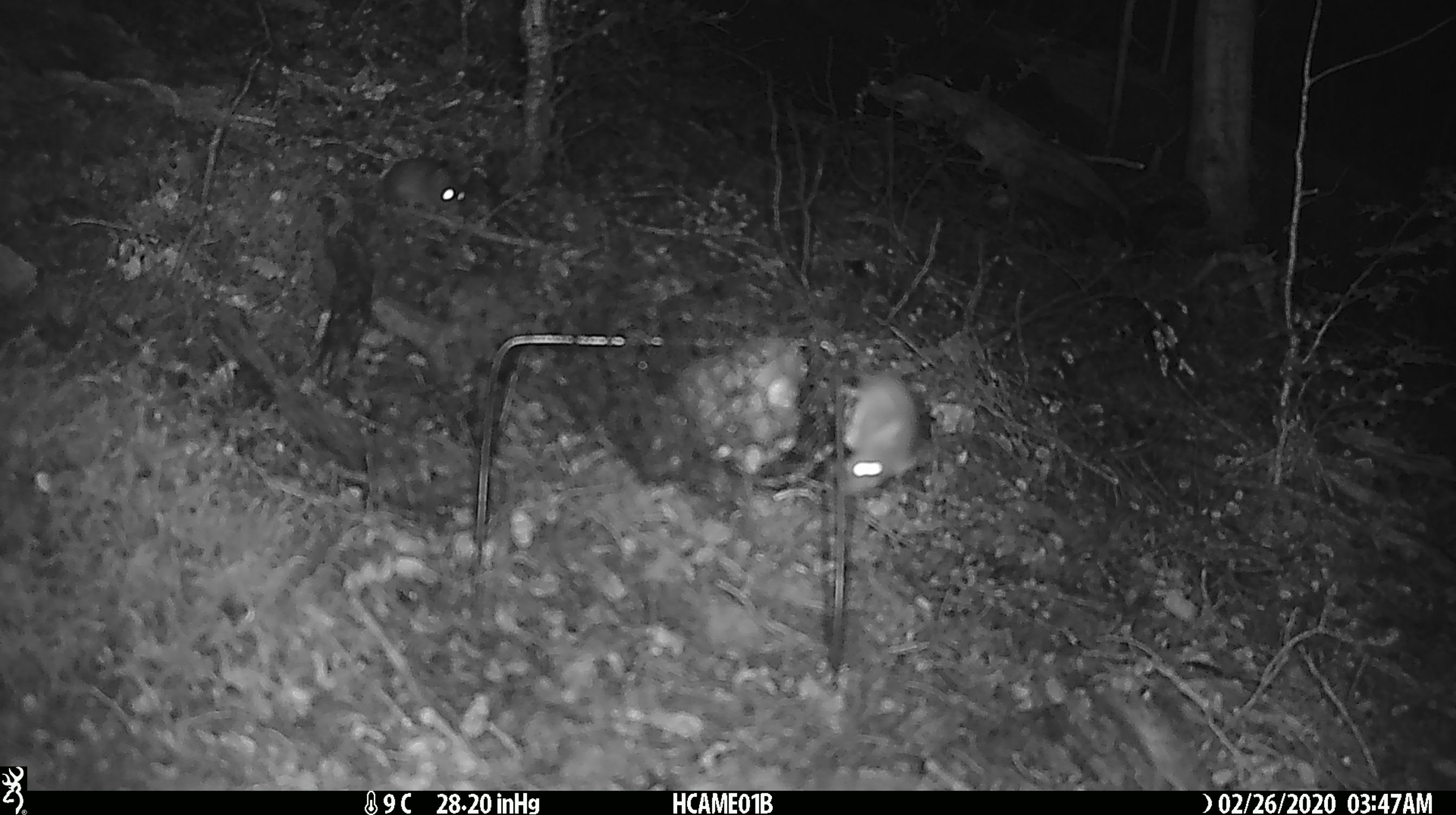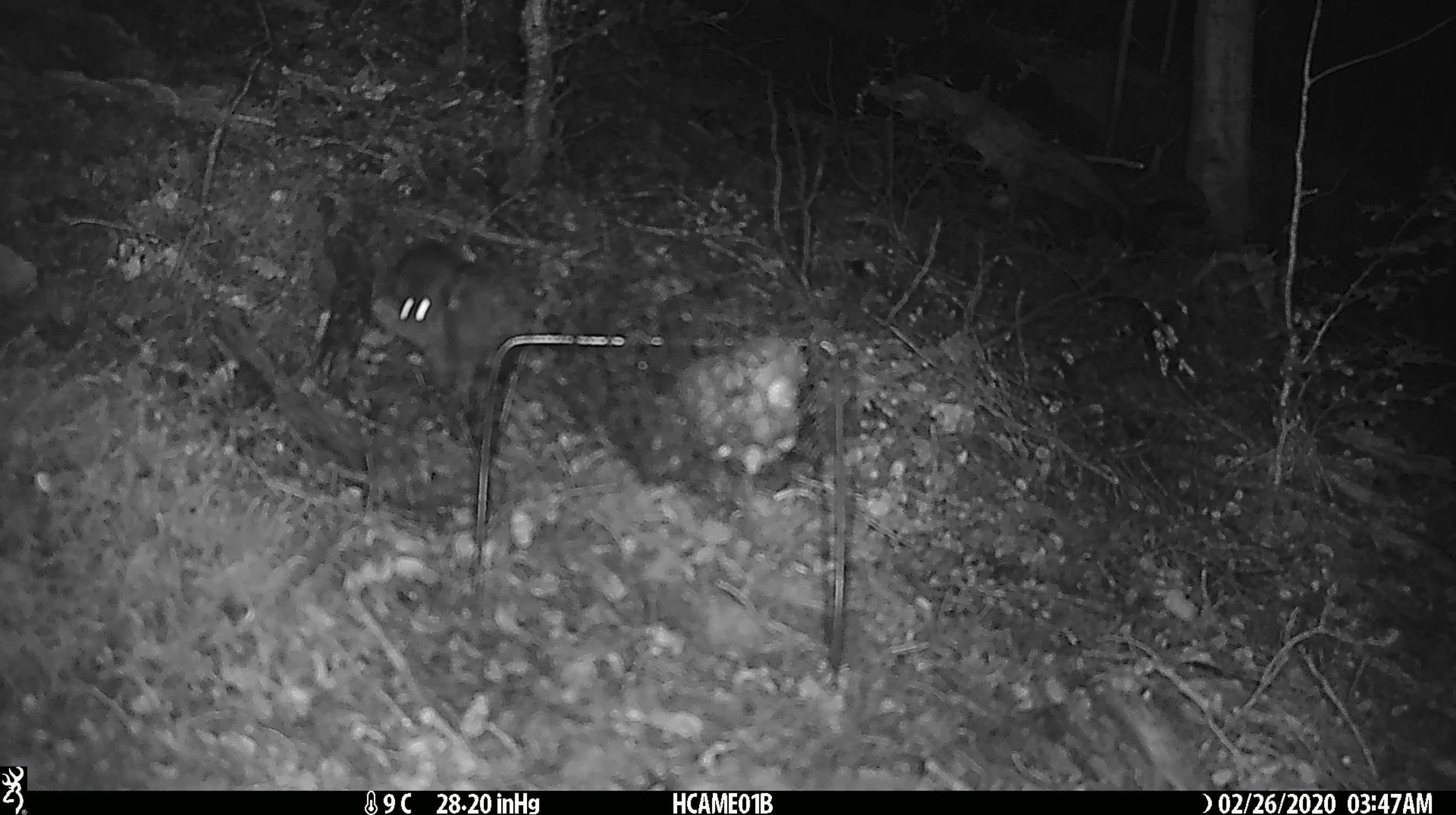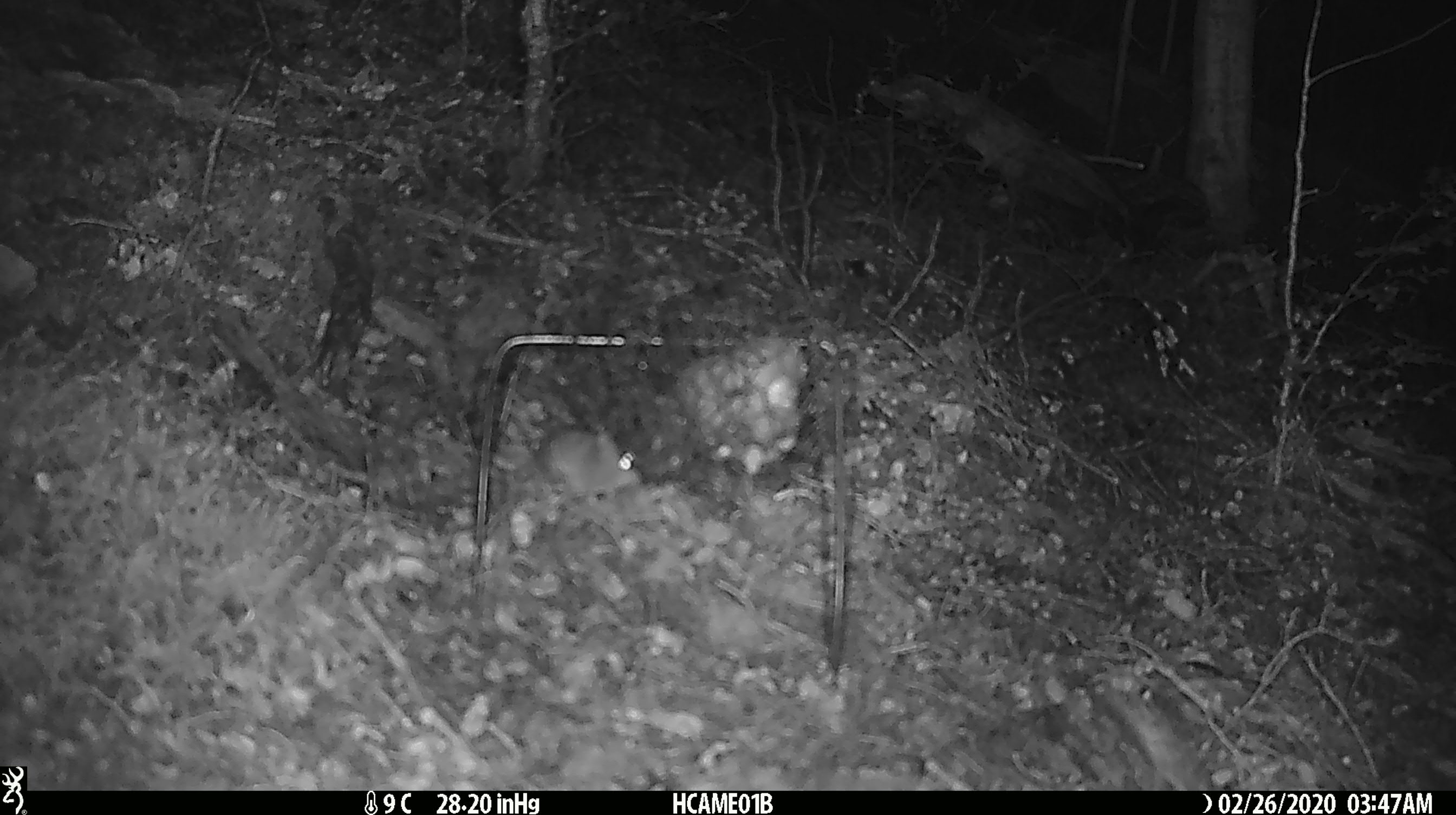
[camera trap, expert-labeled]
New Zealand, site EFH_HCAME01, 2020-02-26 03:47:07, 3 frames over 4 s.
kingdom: Animalia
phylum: Chordata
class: Mammalia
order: Rodentia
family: Muridae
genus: Mus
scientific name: Mus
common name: mouse